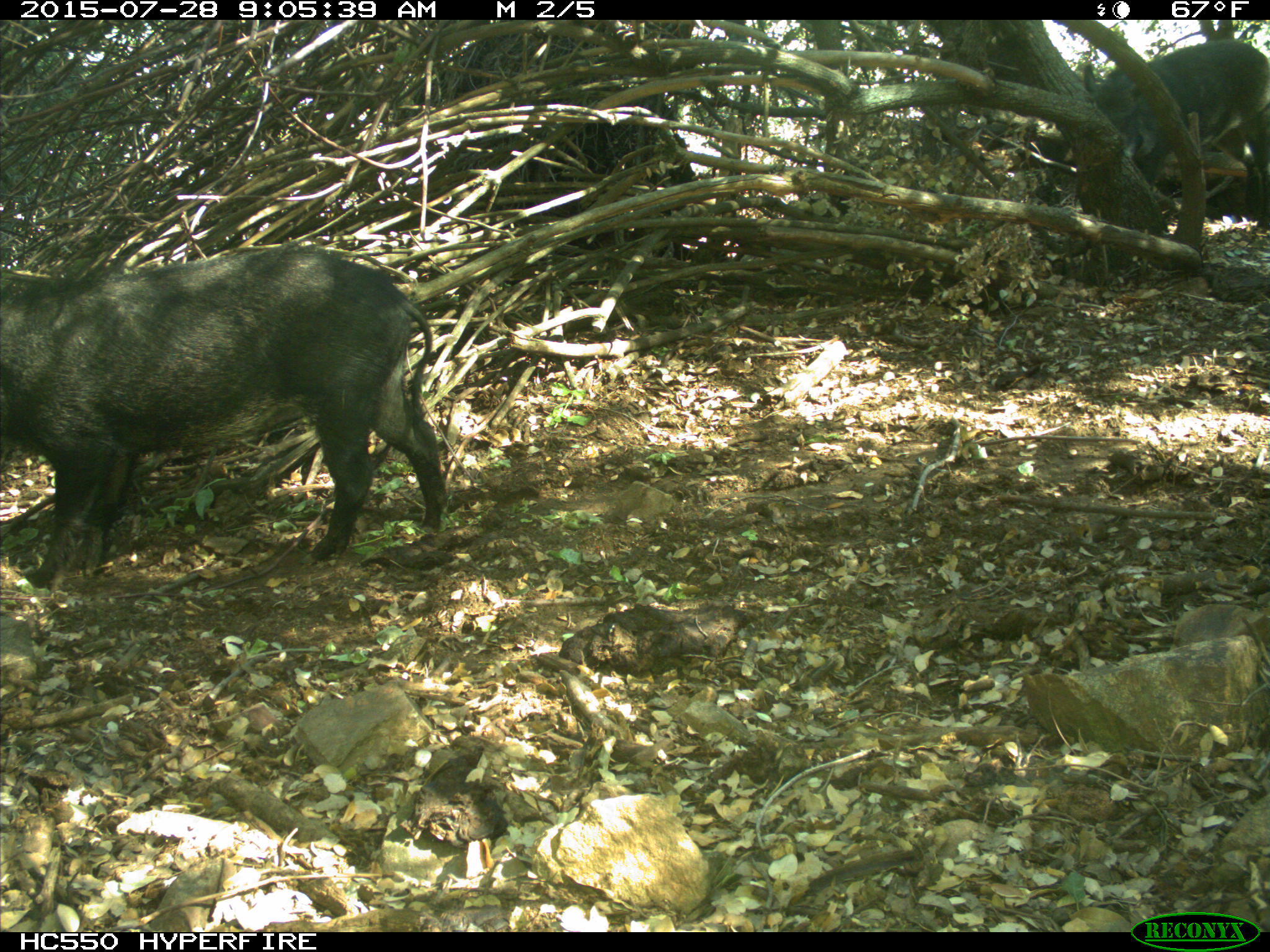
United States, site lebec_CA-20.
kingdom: Animalia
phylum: Chordata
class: Mammalia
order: Artiodactyla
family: Suidae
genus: Sus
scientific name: Sus scrofa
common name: wild boar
Sus scrofa (wild boar).